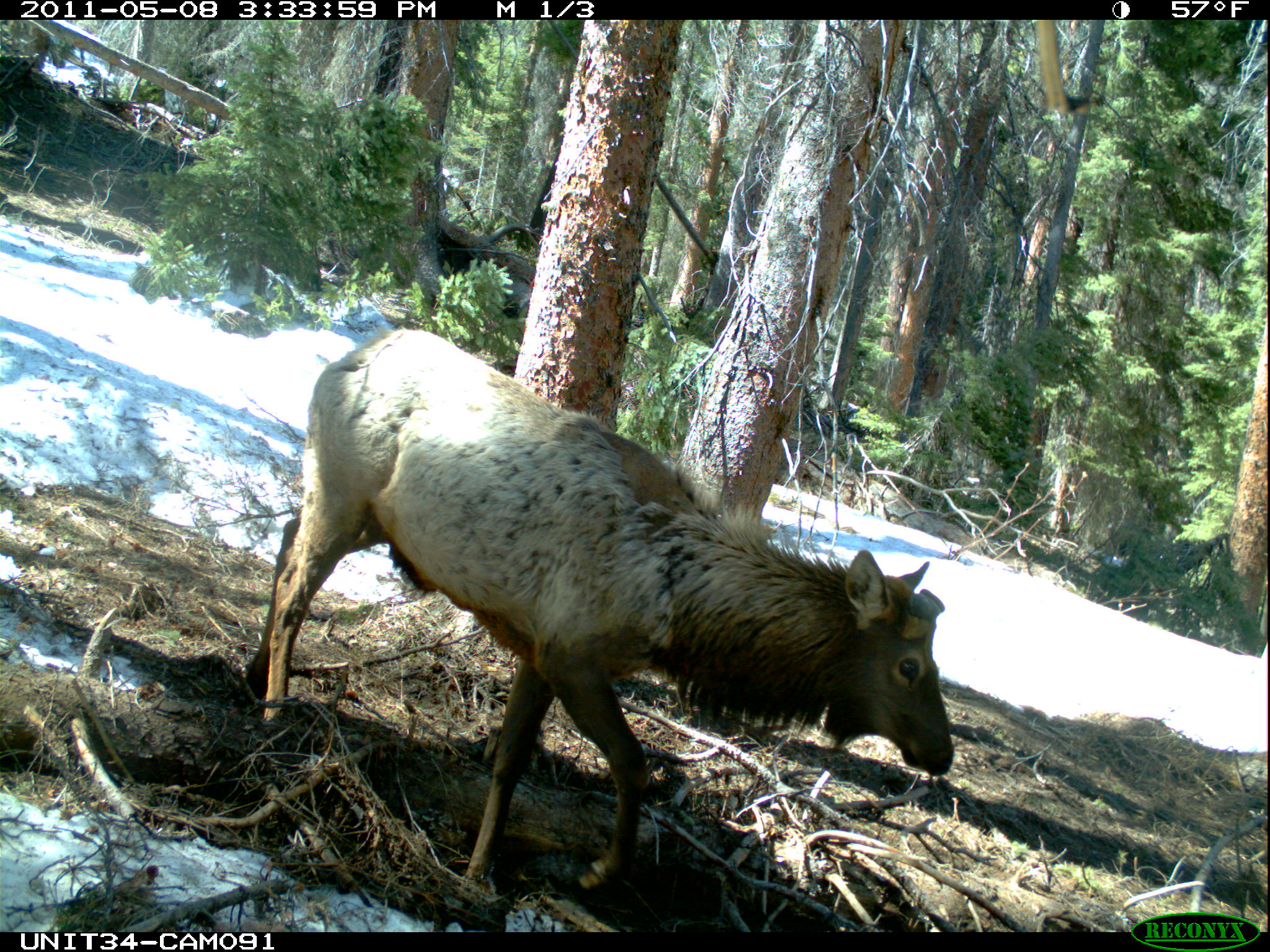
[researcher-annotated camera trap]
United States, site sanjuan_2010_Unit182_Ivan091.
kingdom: Animalia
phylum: Chordata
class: Mammalia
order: Artiodactyla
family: Cervidae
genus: Cervus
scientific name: Cervus elaphus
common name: red deer